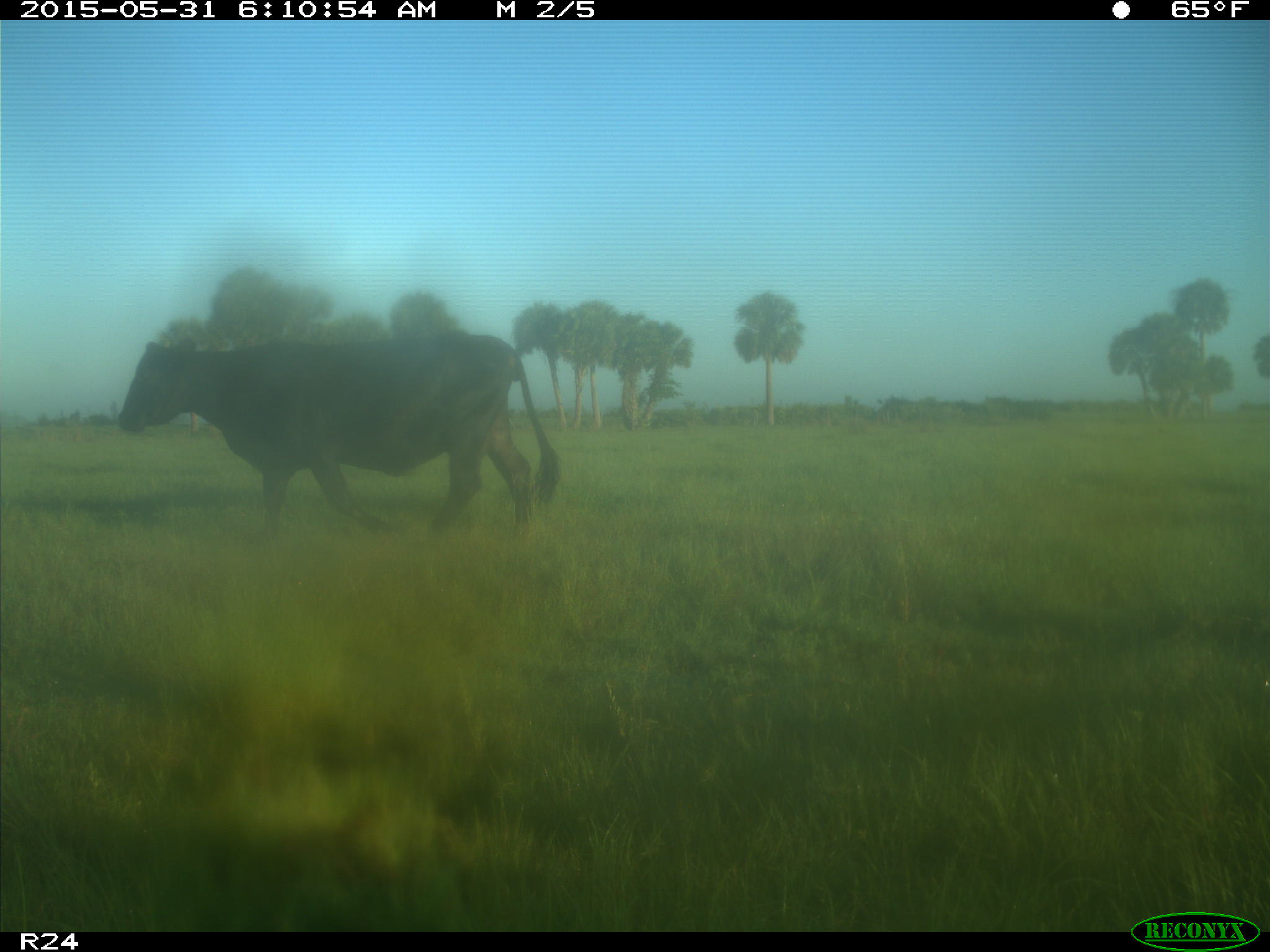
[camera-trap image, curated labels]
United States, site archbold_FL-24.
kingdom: Animalia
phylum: Chordata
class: Mammalia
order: Artiodactyla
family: Bovidae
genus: Bos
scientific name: Bos taurus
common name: domestic cow